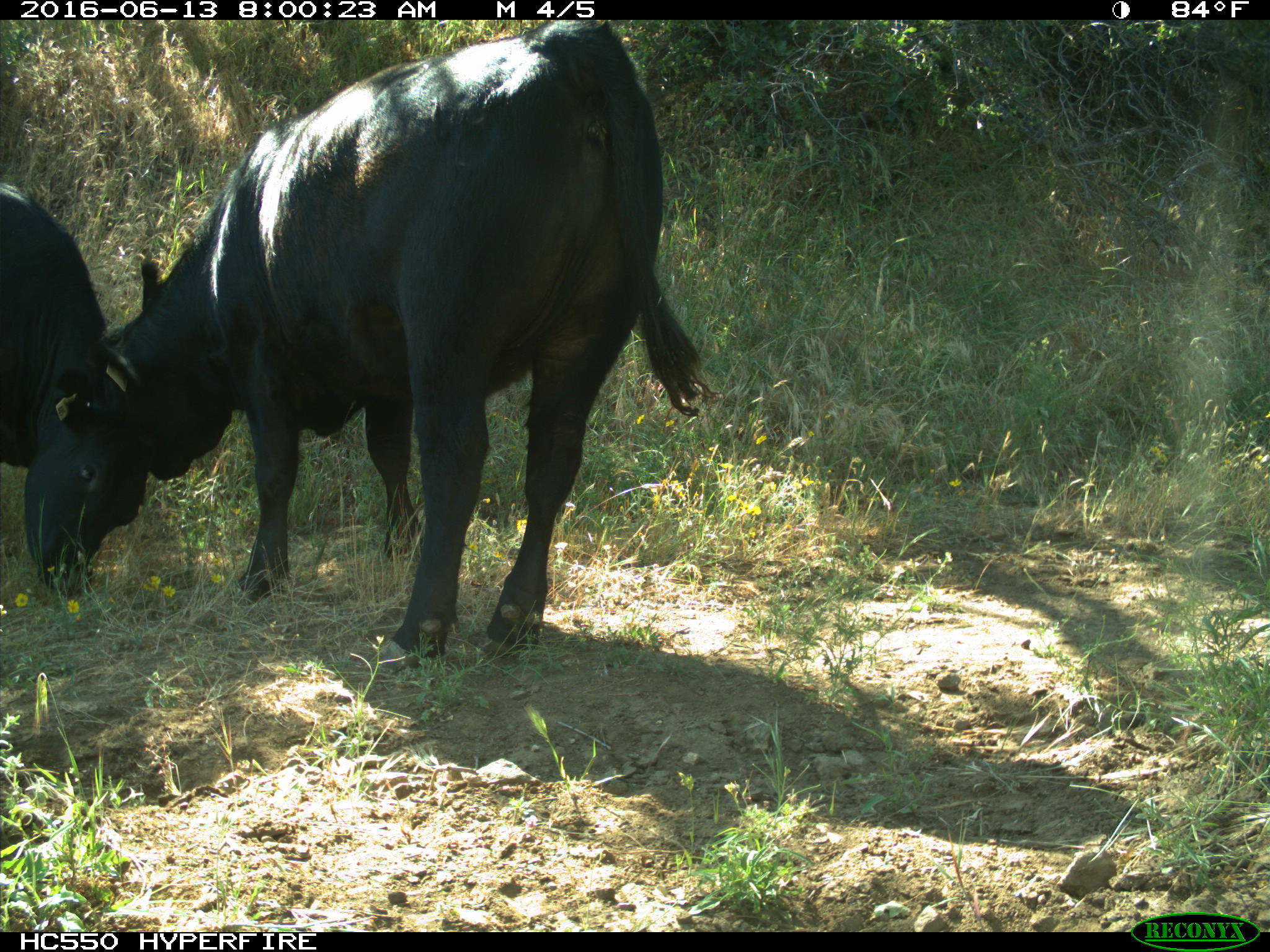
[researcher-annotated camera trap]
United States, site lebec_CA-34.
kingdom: Animalia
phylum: Chordata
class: Mammalia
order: Artiodactyla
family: Bovidae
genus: Bos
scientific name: Bos taurus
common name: domestic cow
Bos taurus (domestic cow).